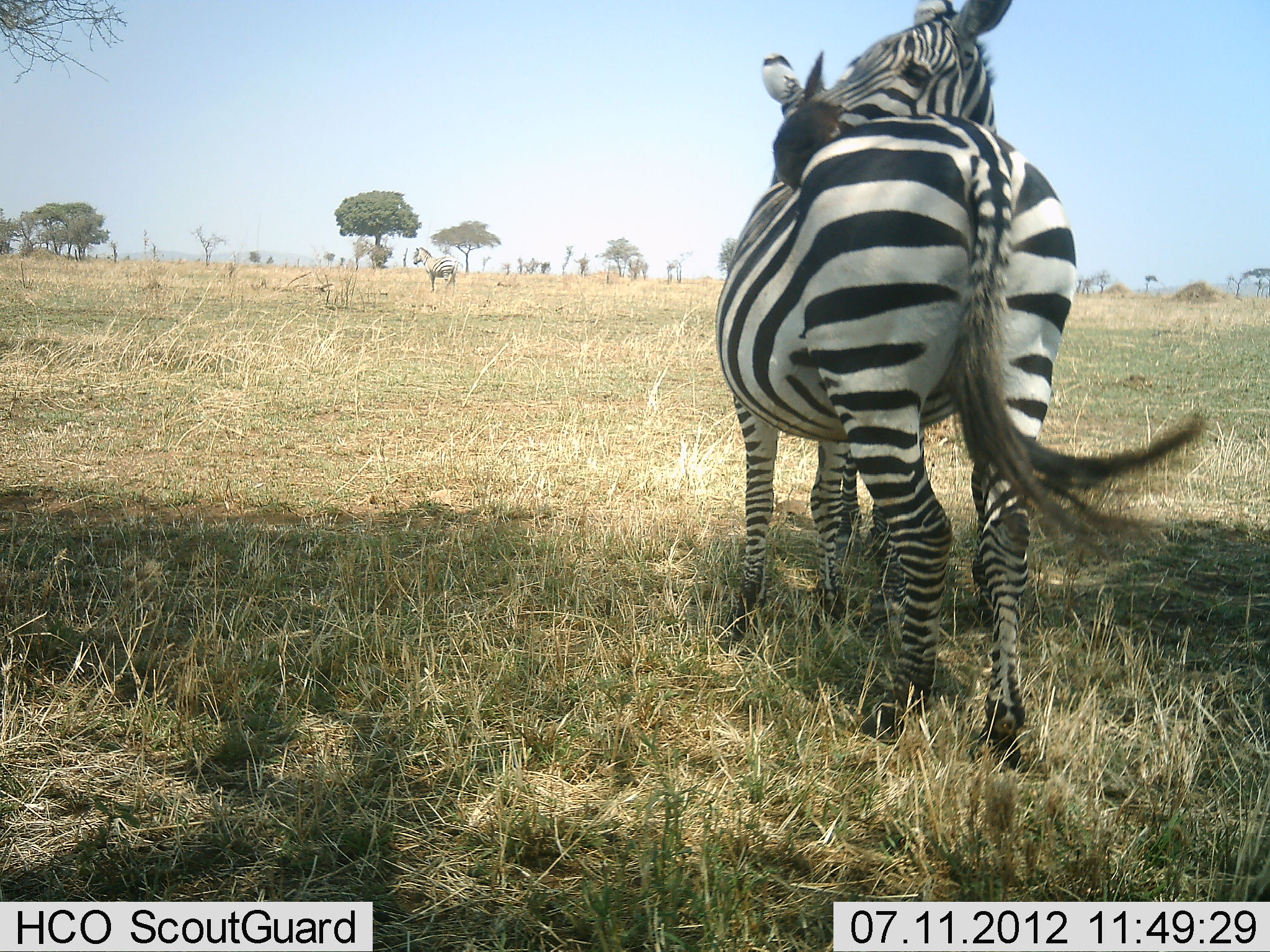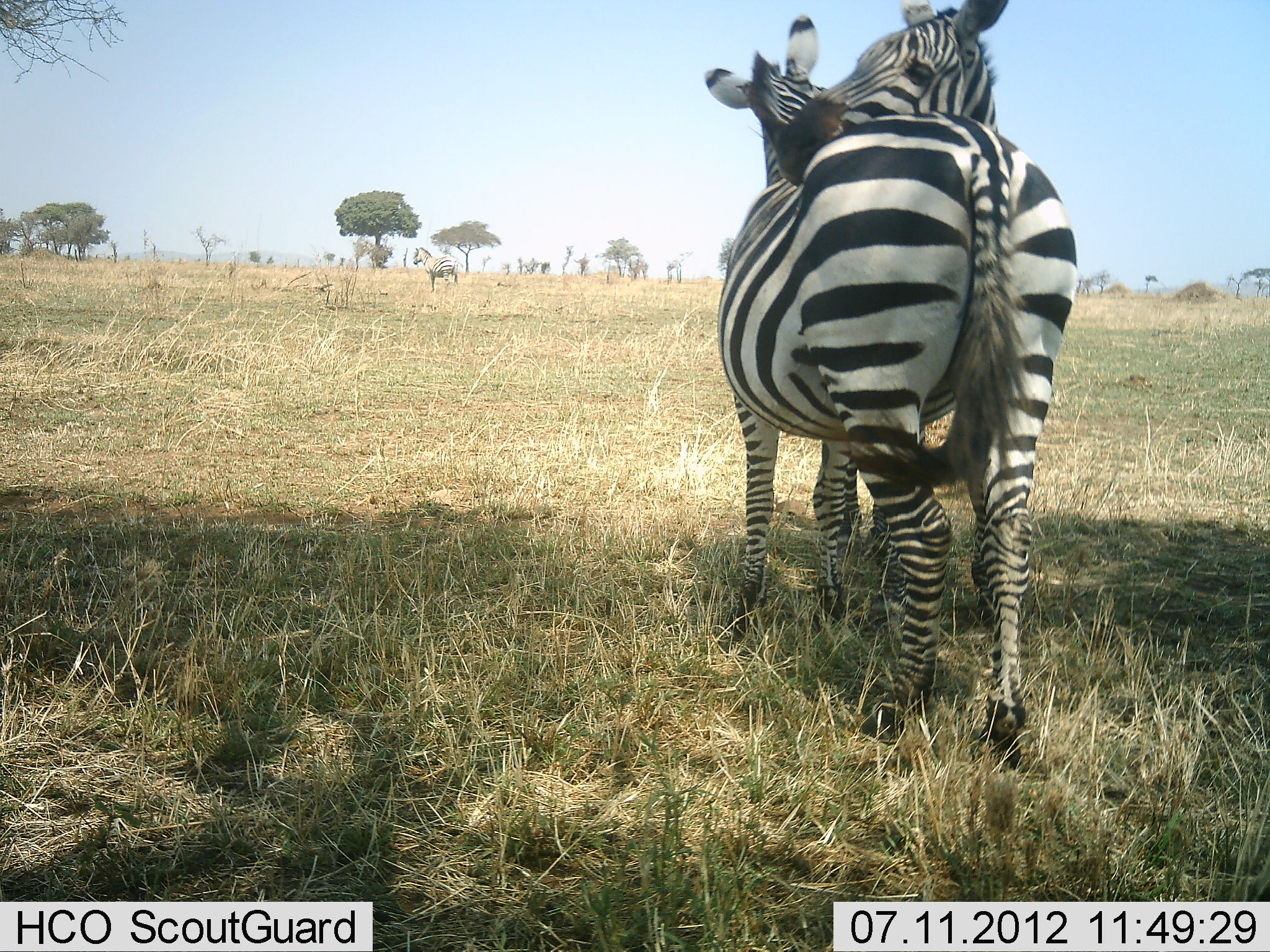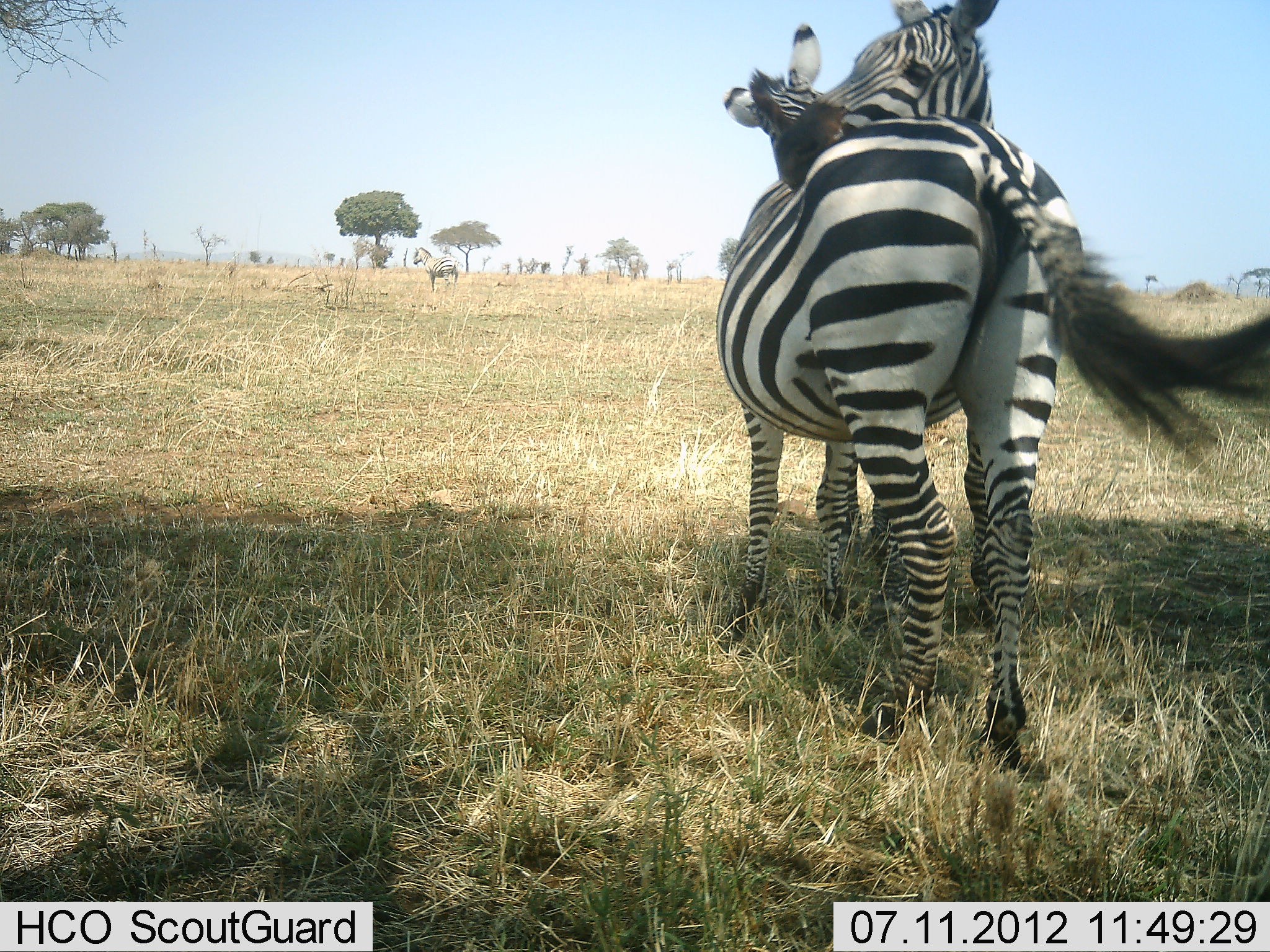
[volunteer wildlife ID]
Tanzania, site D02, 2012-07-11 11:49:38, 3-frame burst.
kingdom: Animalia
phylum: Chordata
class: Mammalia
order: Perissodactyla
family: Equidae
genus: Equus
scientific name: Equus quagga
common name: plains zebra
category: zebra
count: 3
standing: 50%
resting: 10%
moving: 0%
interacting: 80%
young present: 0%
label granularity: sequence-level